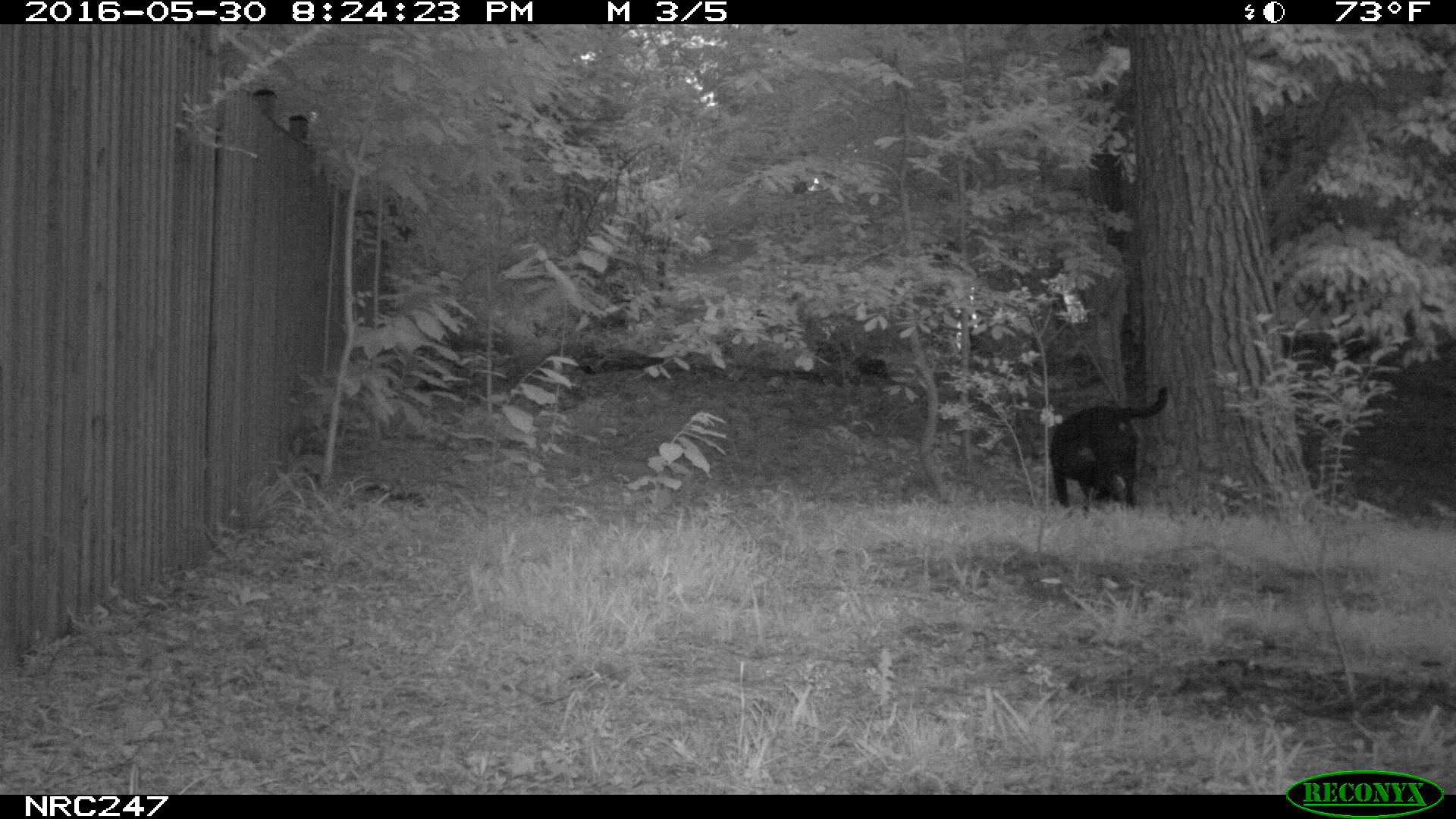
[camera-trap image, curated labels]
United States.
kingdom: Animalia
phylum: Chordata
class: Mammalia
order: Carnivora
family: Canidae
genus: Canis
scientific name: Canis familiaris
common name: domestic dog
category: Dog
Dog (domestic dog) (Canis familiaris).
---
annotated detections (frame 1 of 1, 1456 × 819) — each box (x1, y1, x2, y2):
Dog: (1047, 387, 1174, 520)